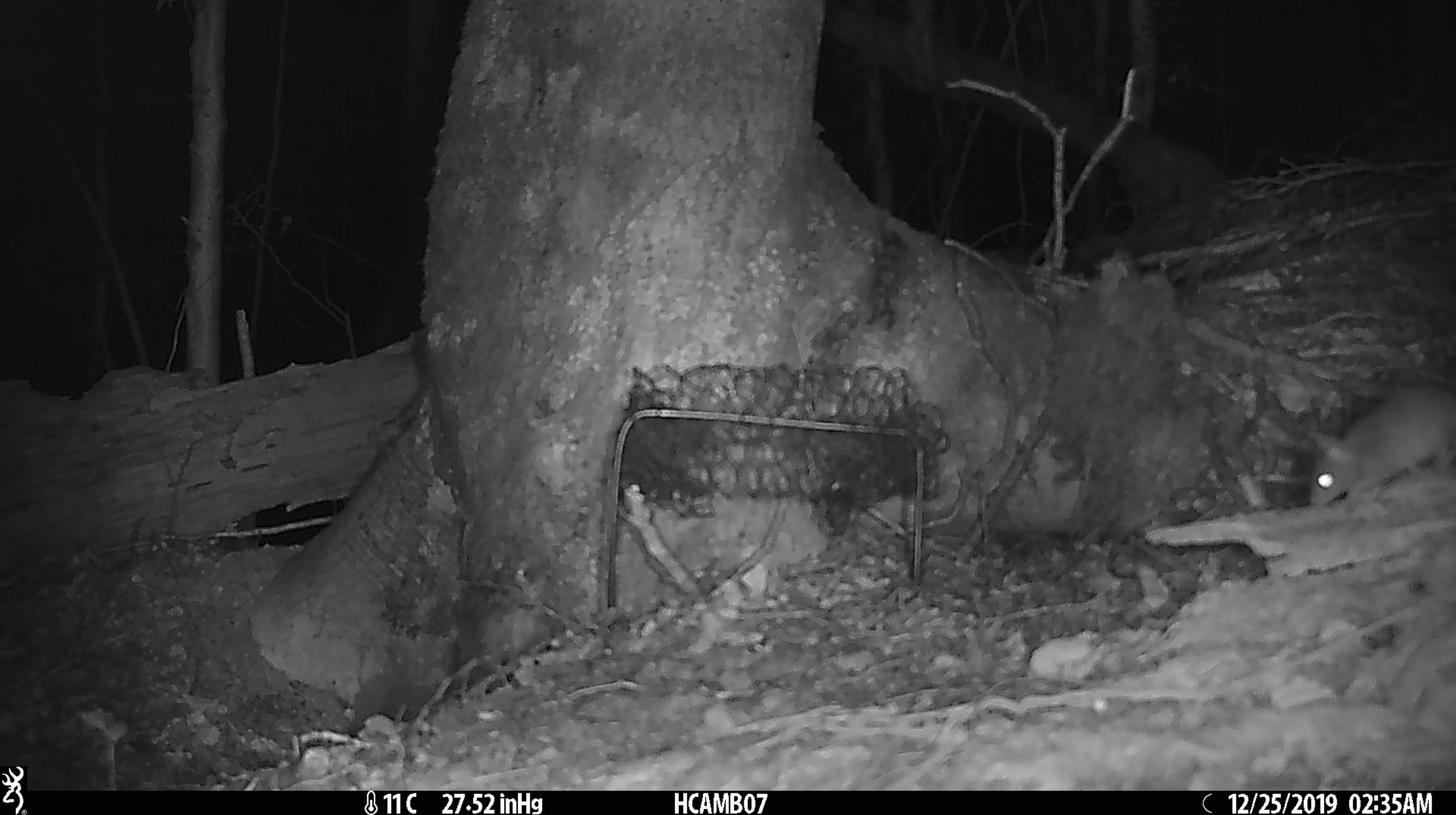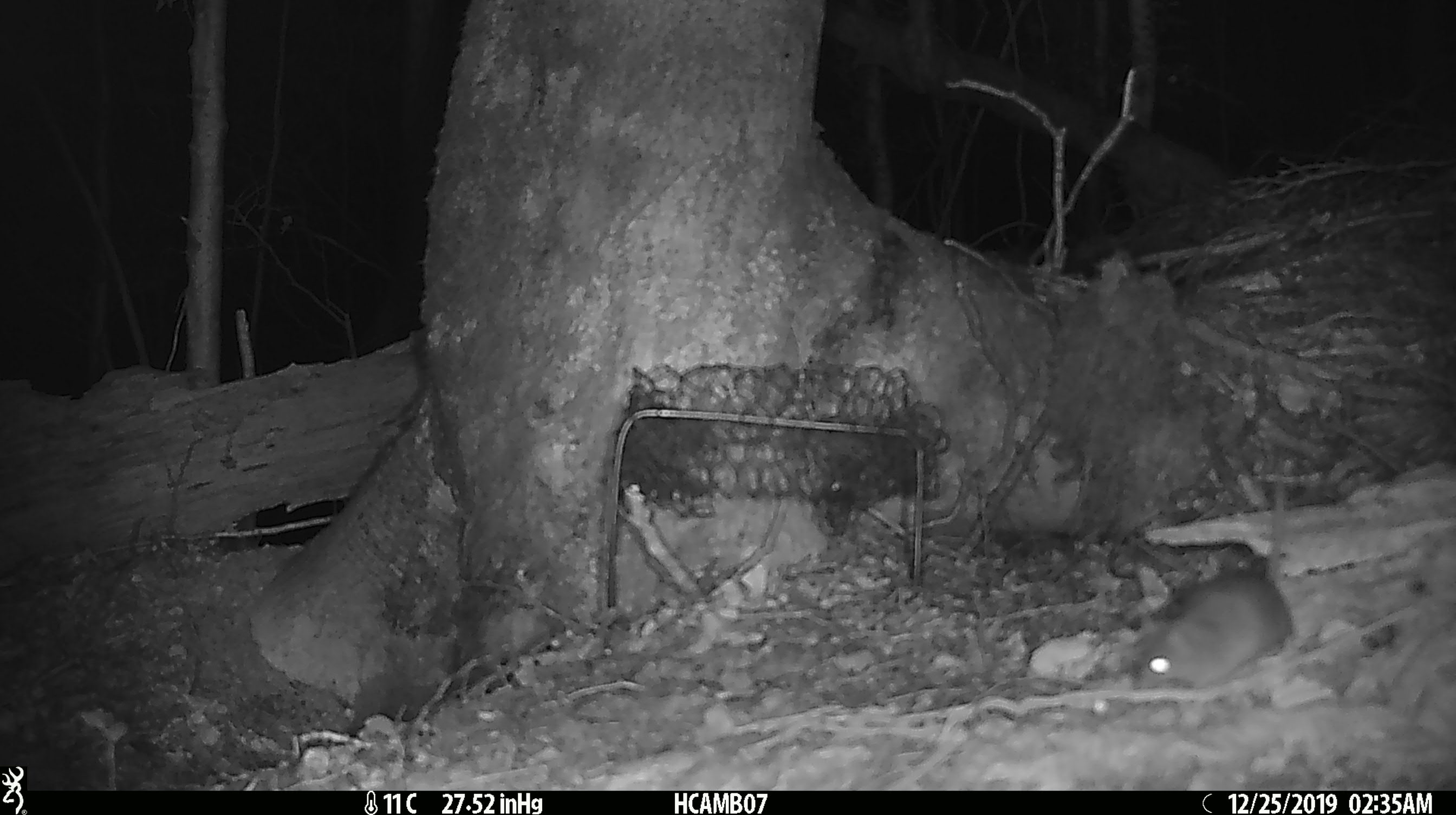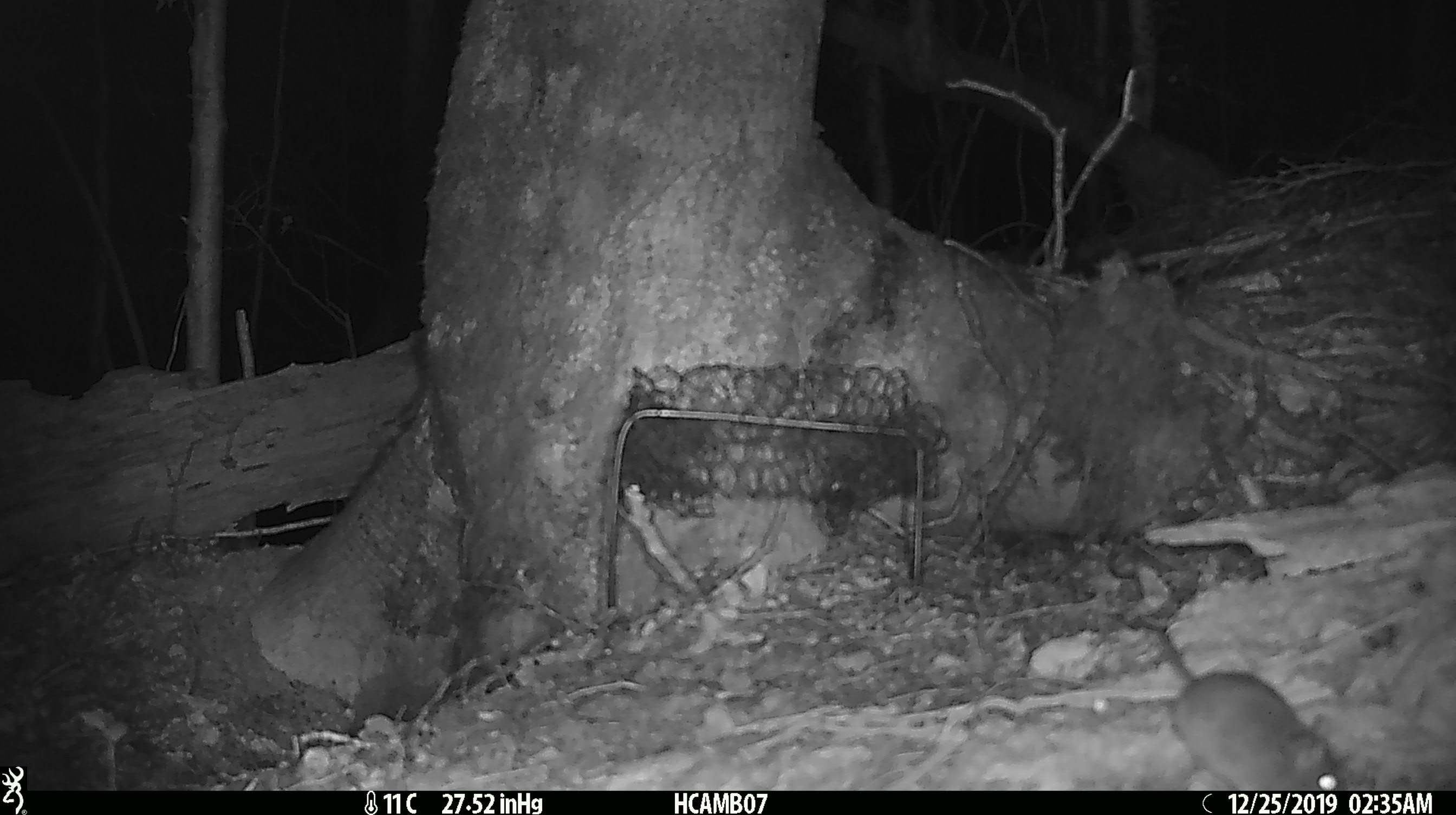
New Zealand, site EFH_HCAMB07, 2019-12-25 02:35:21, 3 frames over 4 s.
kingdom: Animalia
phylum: Chordata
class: Mammalia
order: Rodentia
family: Muridae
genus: Mus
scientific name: Mus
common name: mouse